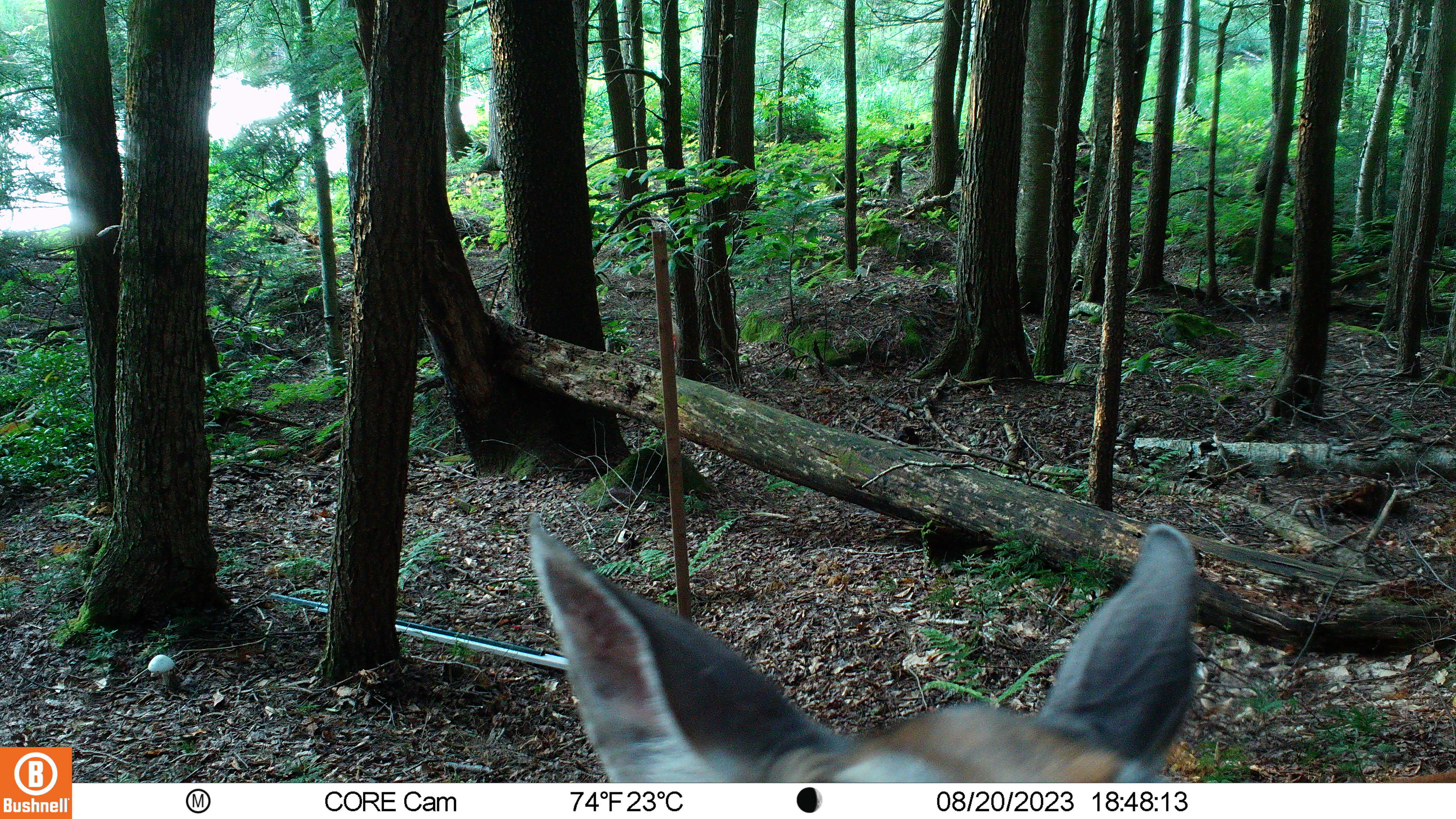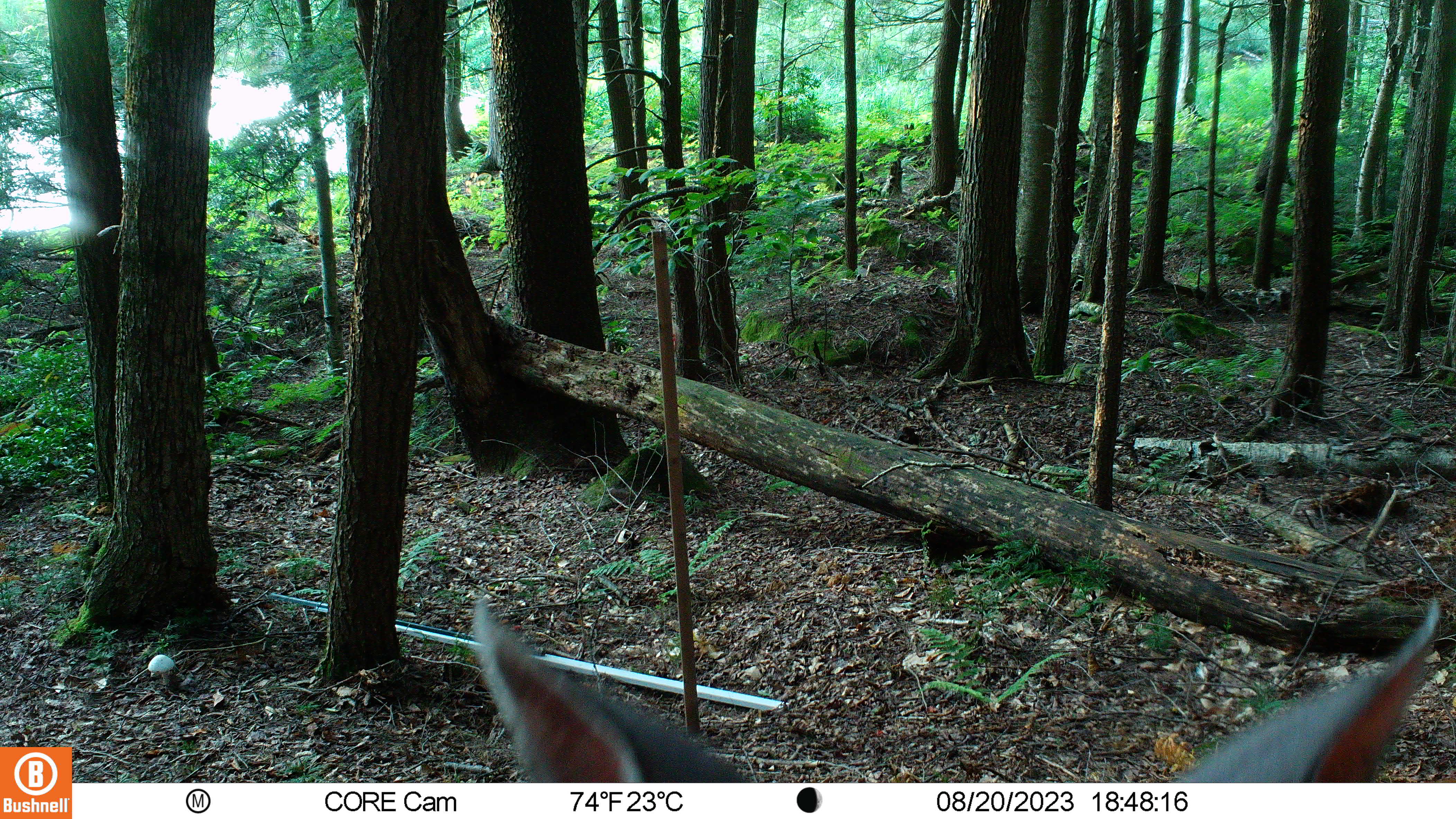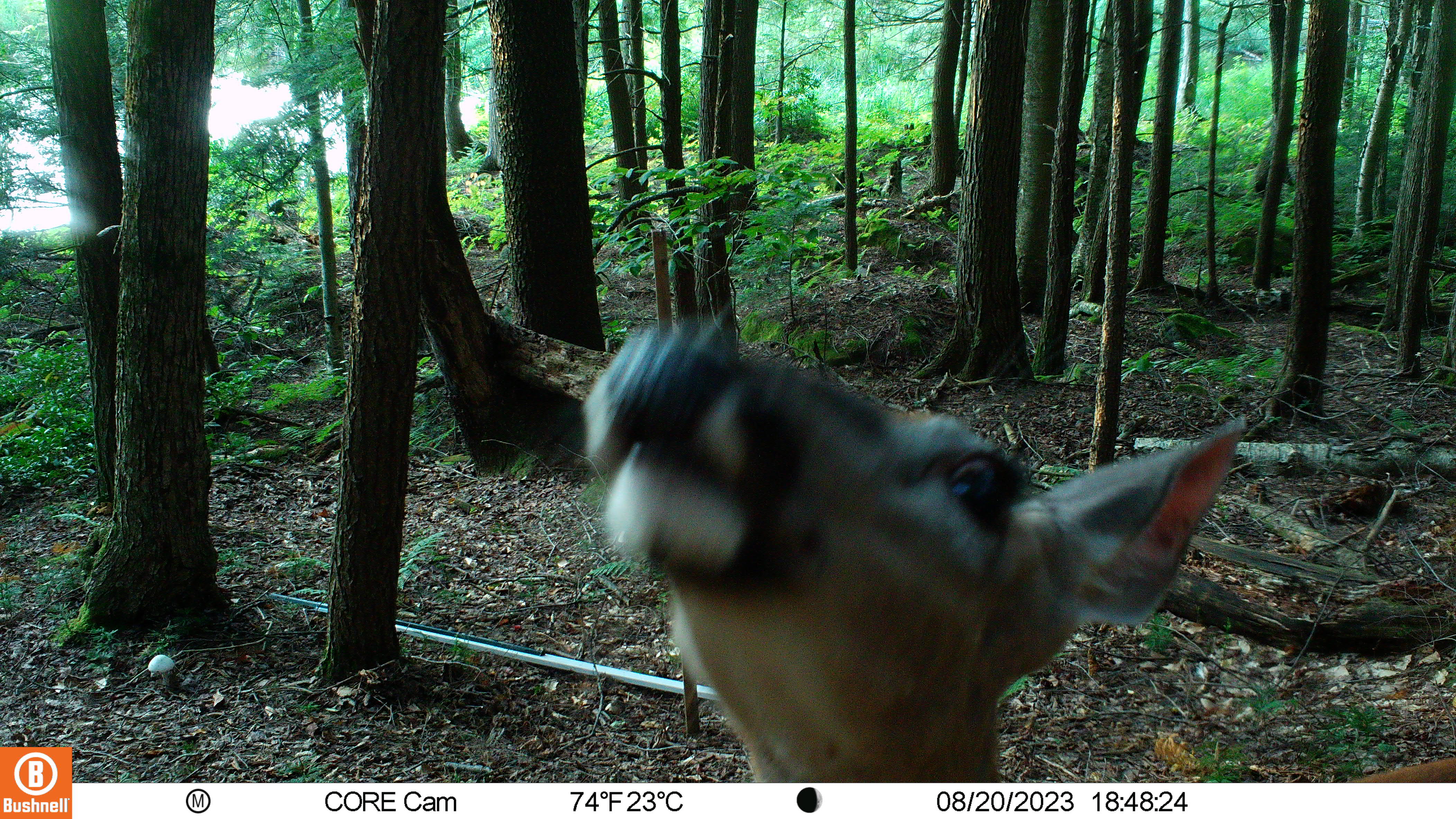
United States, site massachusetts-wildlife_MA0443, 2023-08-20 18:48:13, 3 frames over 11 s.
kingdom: Animalia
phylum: Chordata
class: Mammalia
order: Artiodactyla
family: Cervidae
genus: Odocoileus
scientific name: Odocoileus virginianus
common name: white-tailed deer